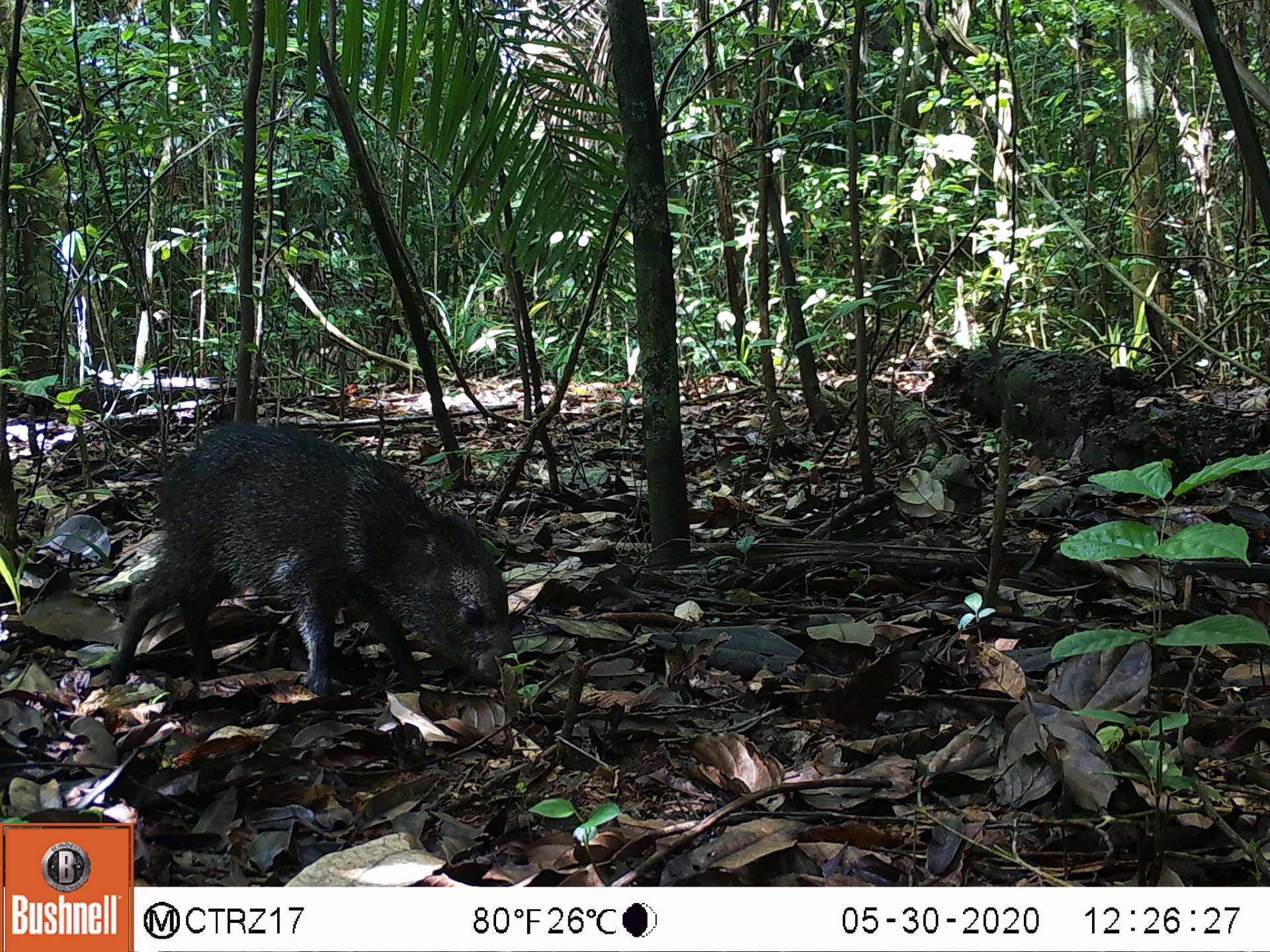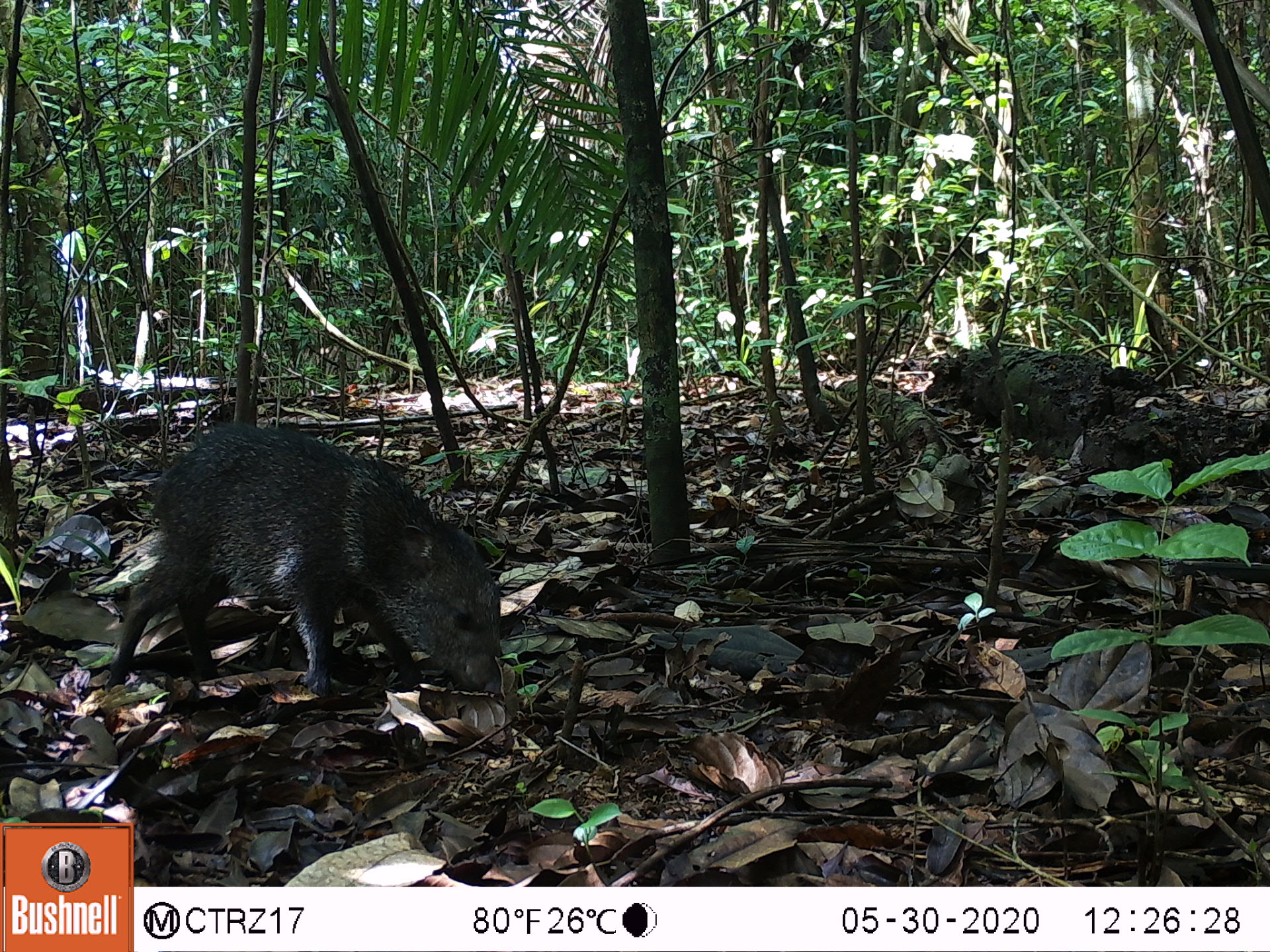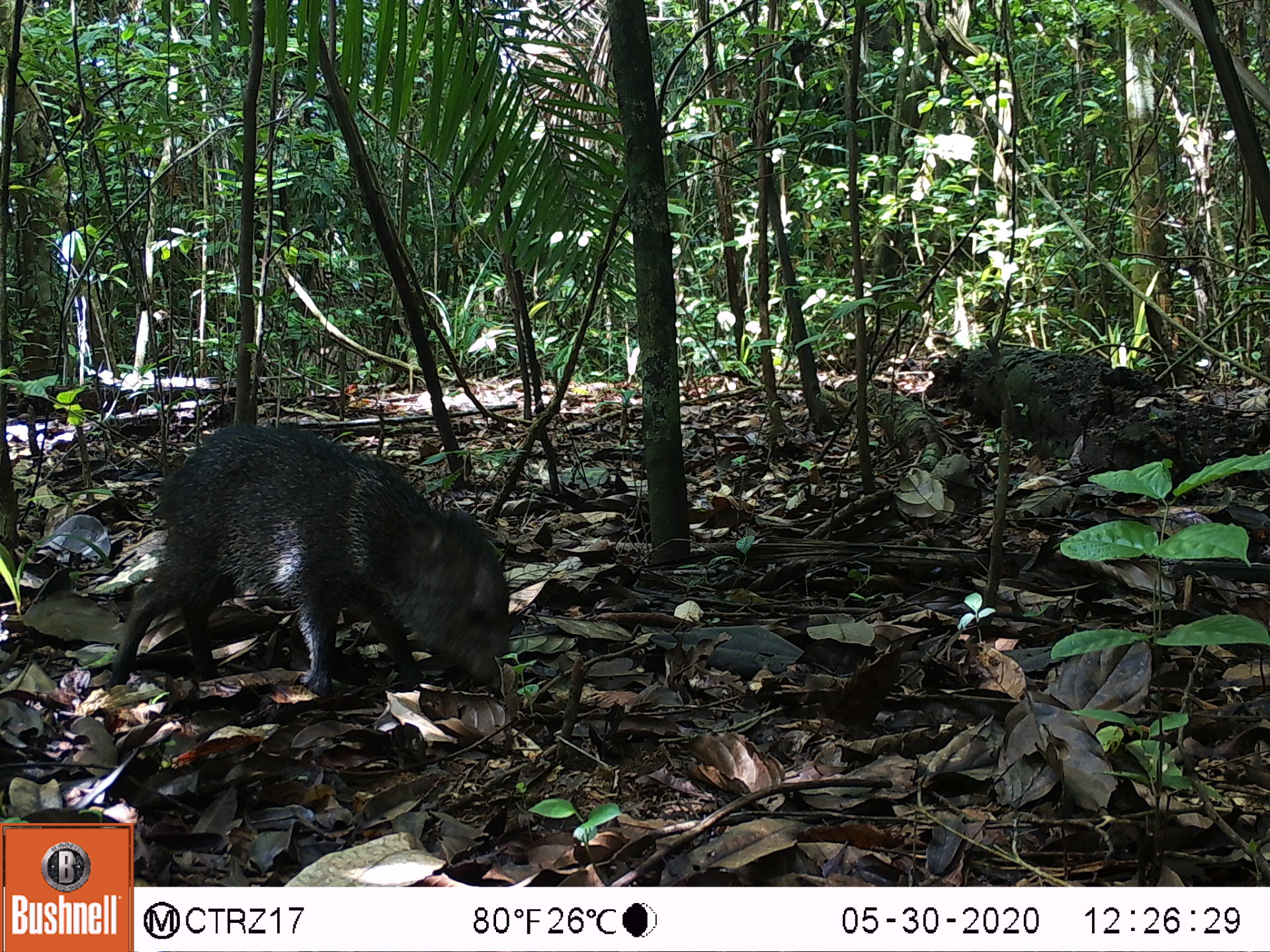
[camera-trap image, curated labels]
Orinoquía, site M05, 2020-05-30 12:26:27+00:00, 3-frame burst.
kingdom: Animalia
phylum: Chordata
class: Mammalia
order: Artiodactyla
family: Tayassuidae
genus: Pecari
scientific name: Pecari tajacu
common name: collared peccary